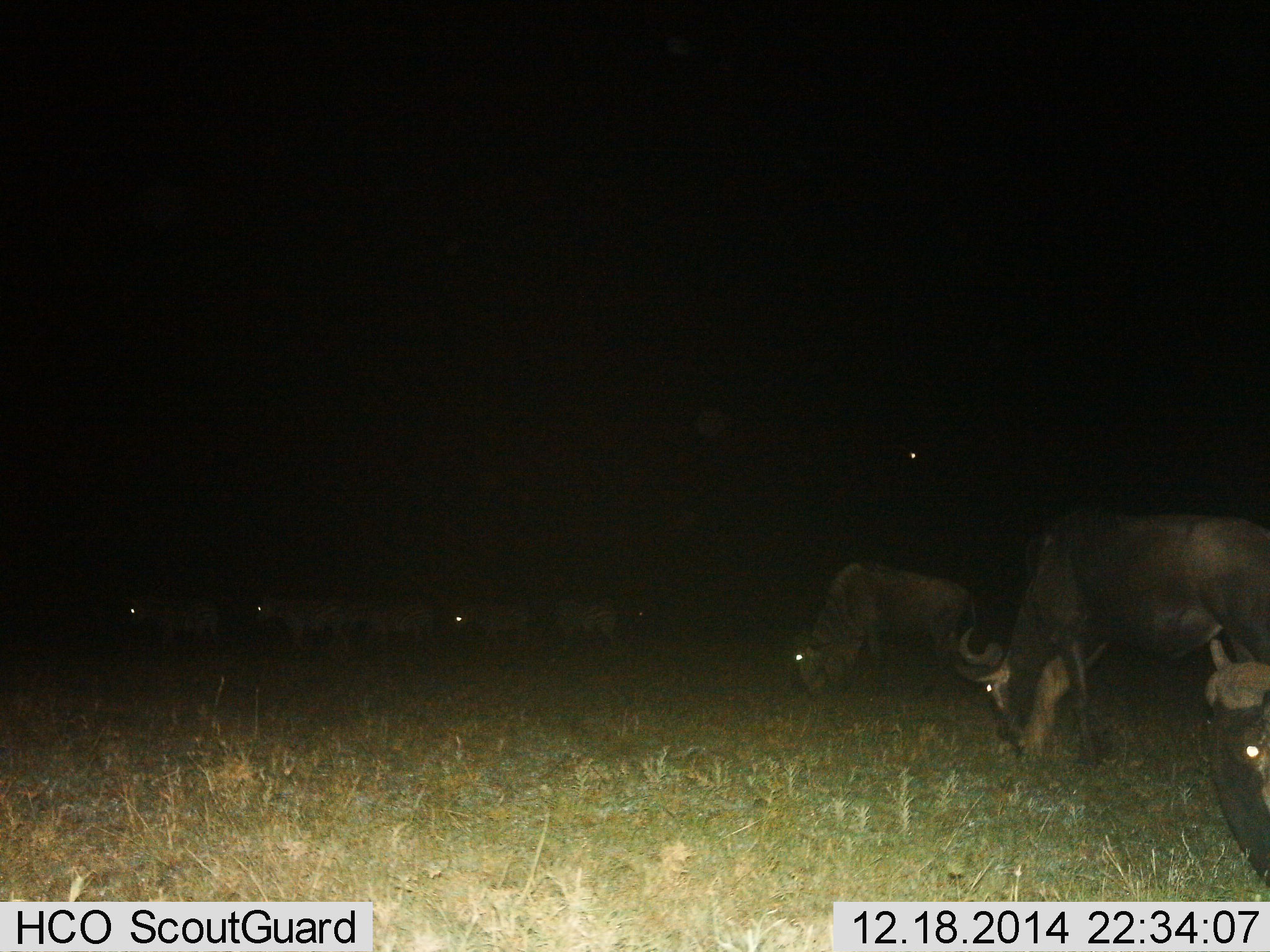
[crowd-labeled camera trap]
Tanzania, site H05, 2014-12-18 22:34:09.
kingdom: Animalia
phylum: Chordata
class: Mammalia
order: Artiodactyla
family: Bovidae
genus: Connochaetes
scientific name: Connochaetes taurinus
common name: blue wildebeest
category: wildebeest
Wildebeest (blue wildebeest) (Connochaetes taurinus), count 8. Behavior (volunteer vote fractions): standing 67%, resting 0%, moving 8%, interacting 0%. Young present (vote fraction): 0%. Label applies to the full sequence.